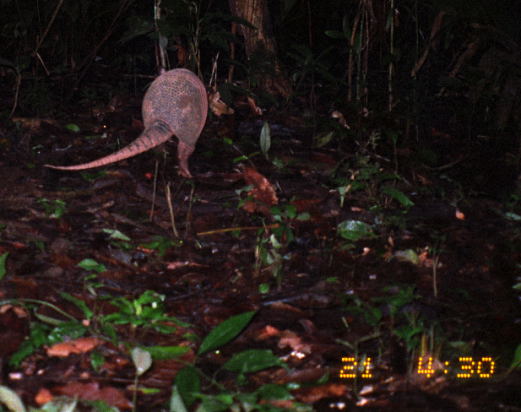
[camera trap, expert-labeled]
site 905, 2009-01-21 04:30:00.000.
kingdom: Animalia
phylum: Chordata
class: Mammalia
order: Cingulata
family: Dasypodidae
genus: Dasypus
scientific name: Dasypus novemcinctus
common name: nine-banded armadillo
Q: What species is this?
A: Dasypus novemcinctus (nine-banded armadillo).